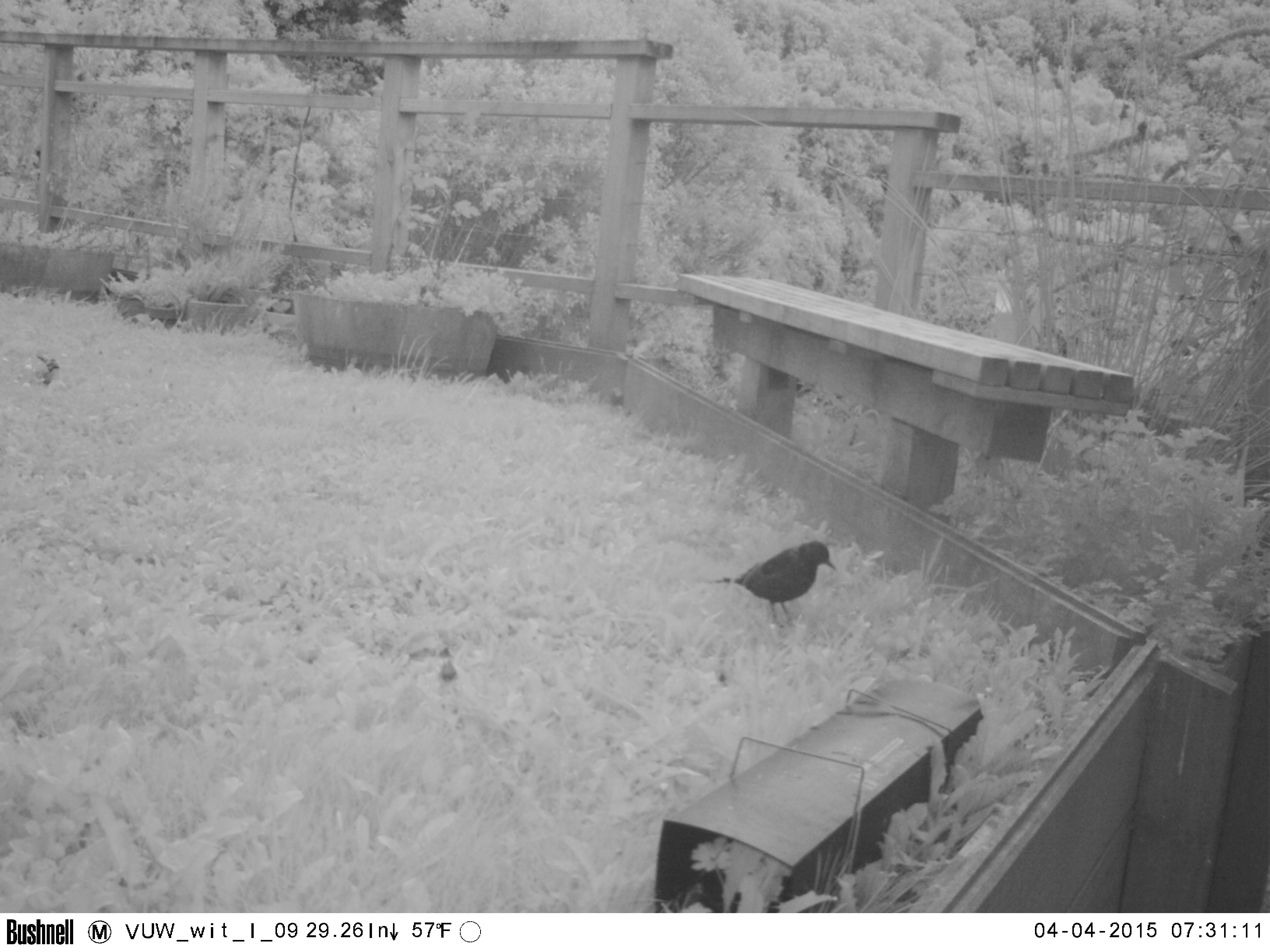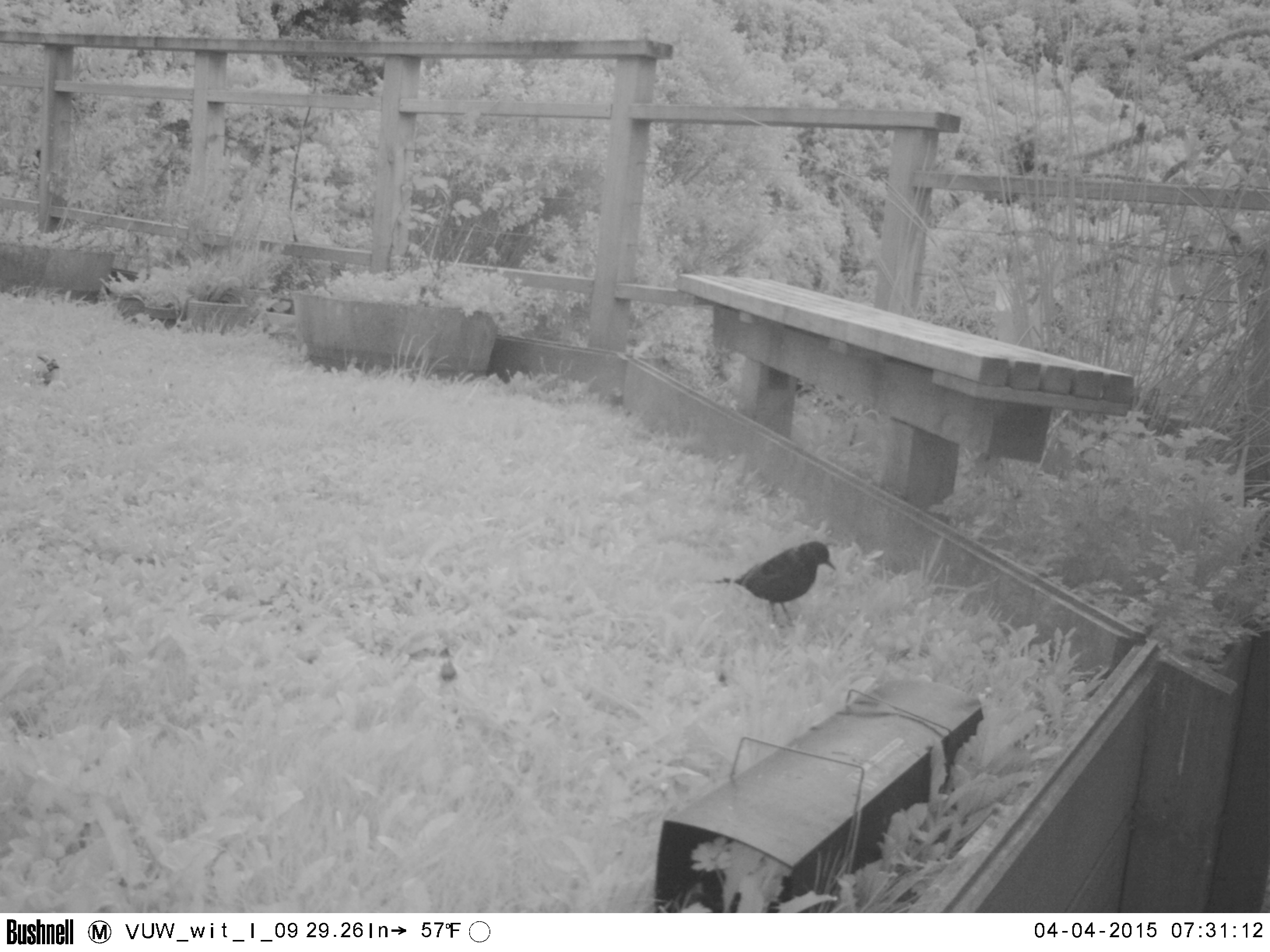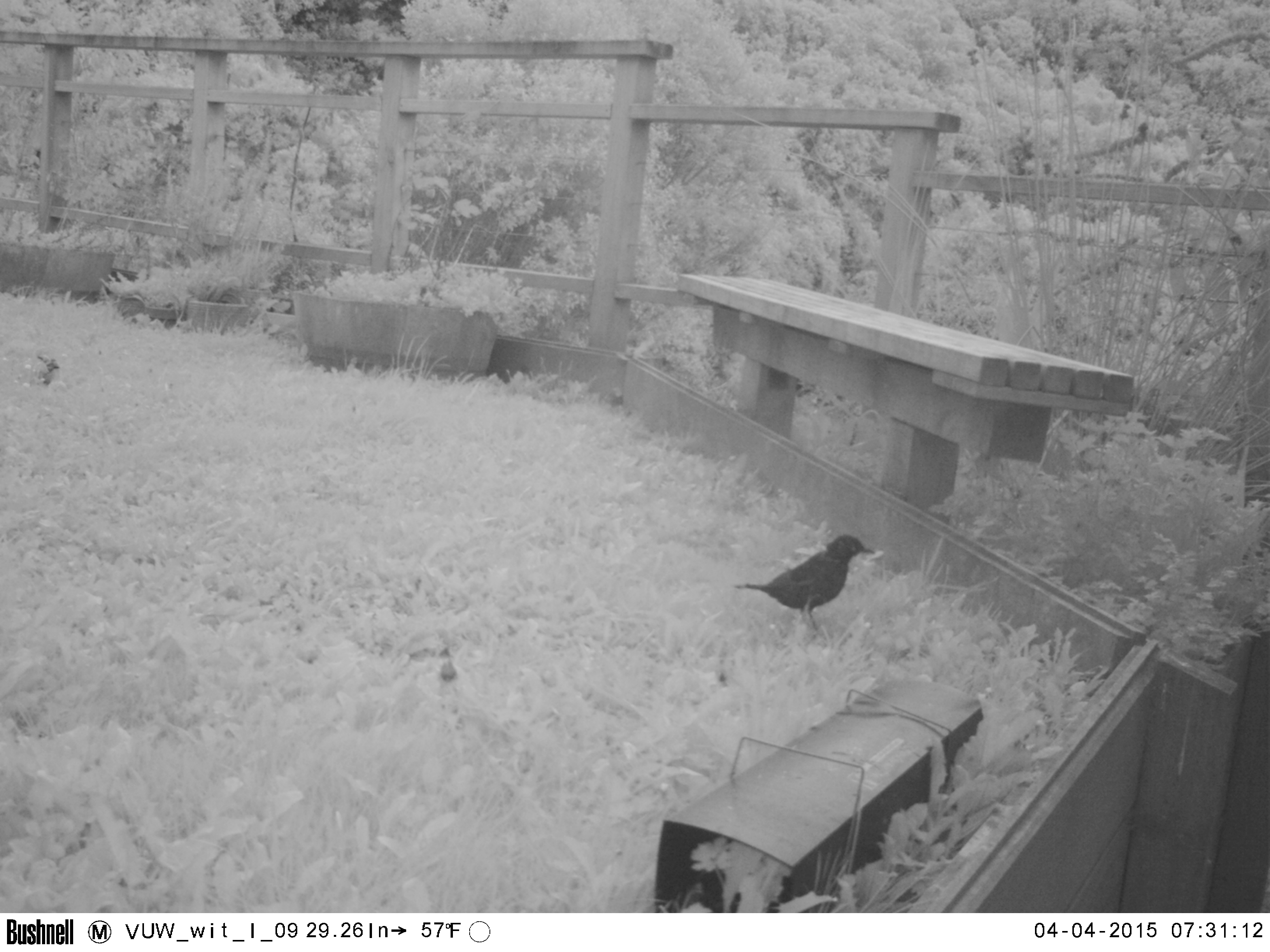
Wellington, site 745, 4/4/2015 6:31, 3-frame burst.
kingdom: Animalia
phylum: Chordata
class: Aves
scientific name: Aves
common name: bird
Bird (Aves).